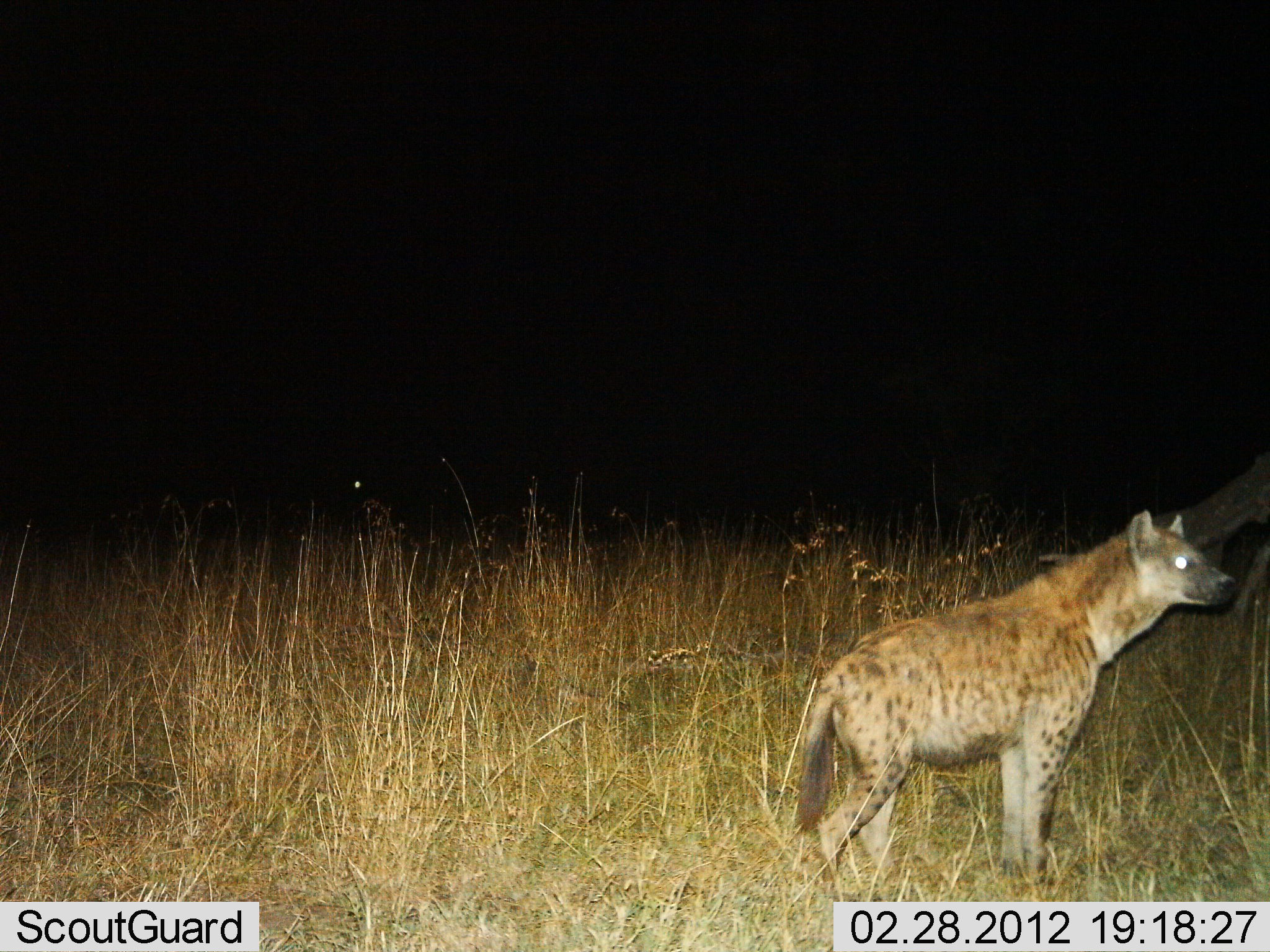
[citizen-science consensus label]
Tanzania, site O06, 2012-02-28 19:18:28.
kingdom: Animalia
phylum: Chordata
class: Mammalia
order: Carnivora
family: Hyaenidae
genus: Crocuta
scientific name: Crocuta crocuta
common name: spotted hyena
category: hyenaspotted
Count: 1.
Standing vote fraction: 96%.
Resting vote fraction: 0%.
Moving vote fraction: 4%.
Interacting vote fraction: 0%.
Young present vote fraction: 0%.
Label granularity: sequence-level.